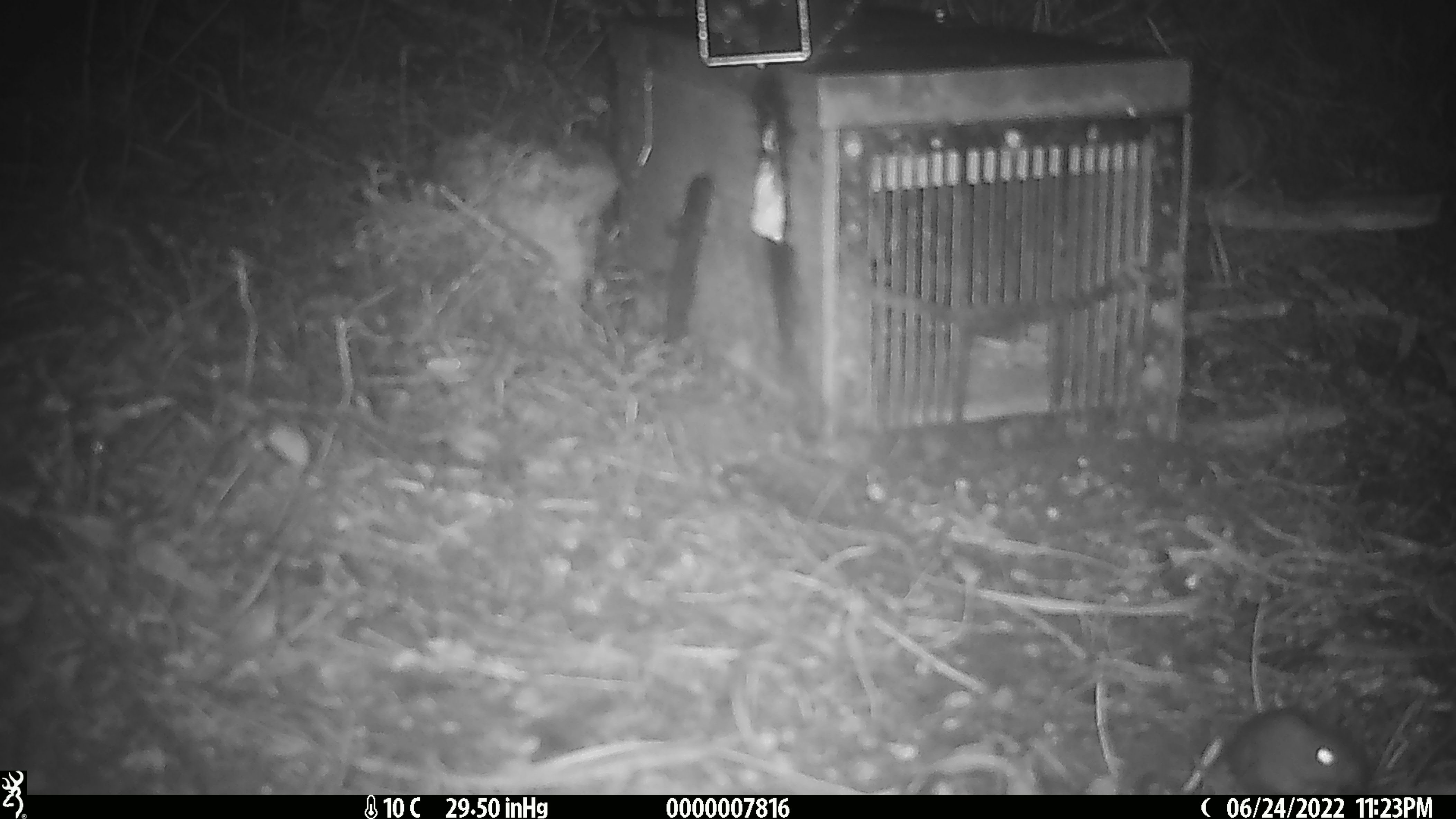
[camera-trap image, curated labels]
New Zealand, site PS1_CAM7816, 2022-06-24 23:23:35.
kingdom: Animalia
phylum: Chordata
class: Mammalia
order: Rodentia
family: Muridae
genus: Mus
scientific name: Mus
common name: mouse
Mouse (Mus).